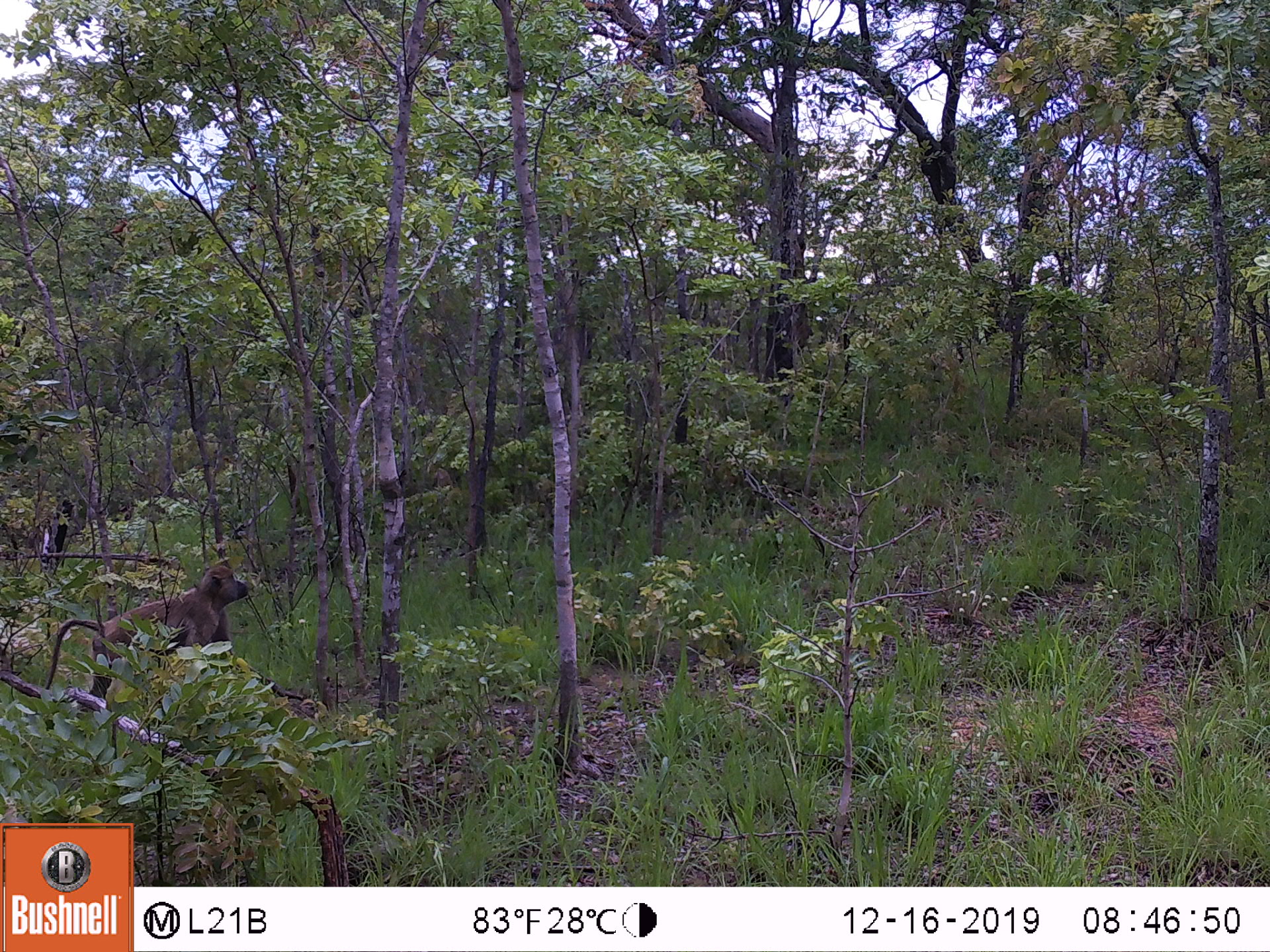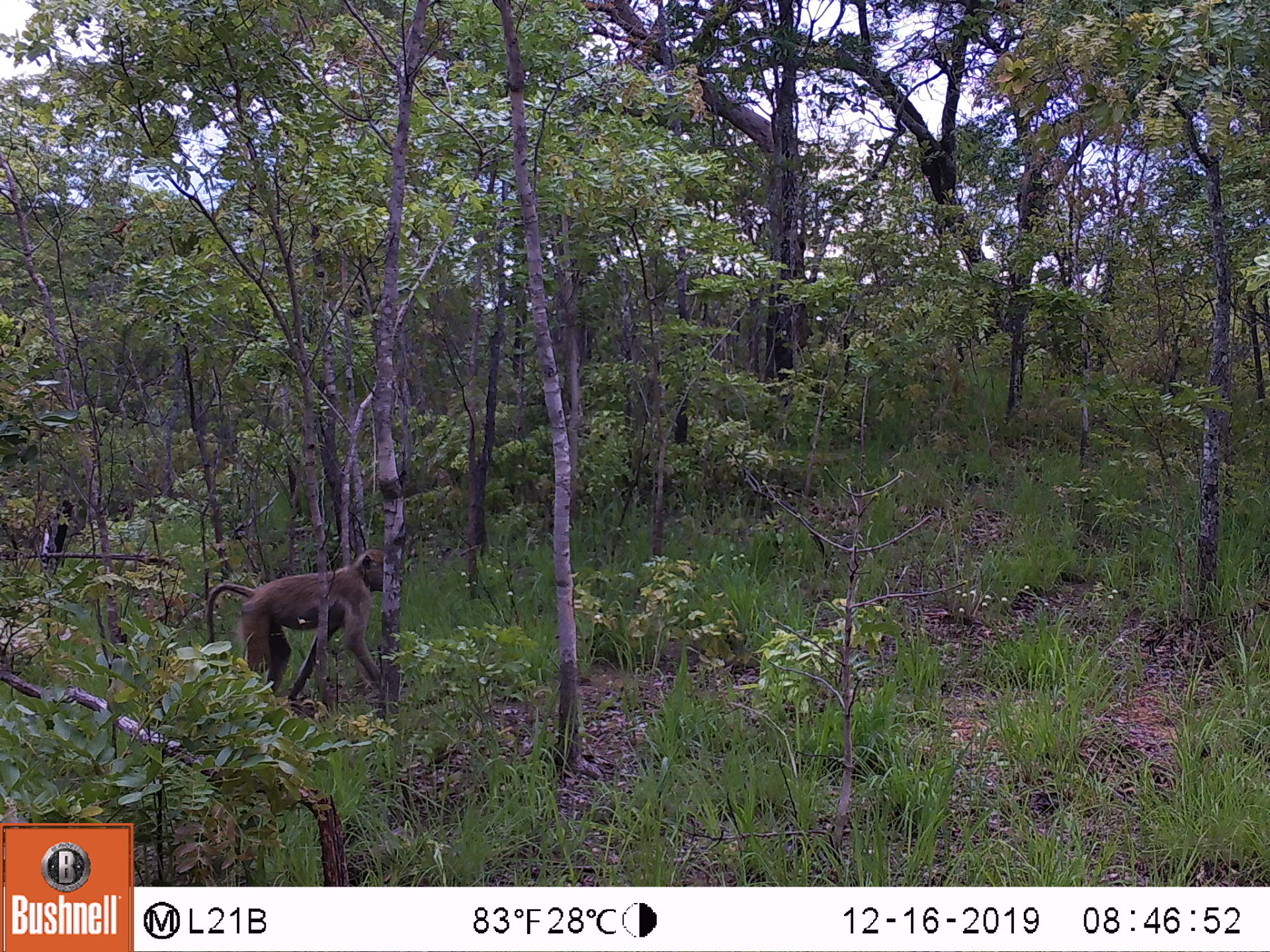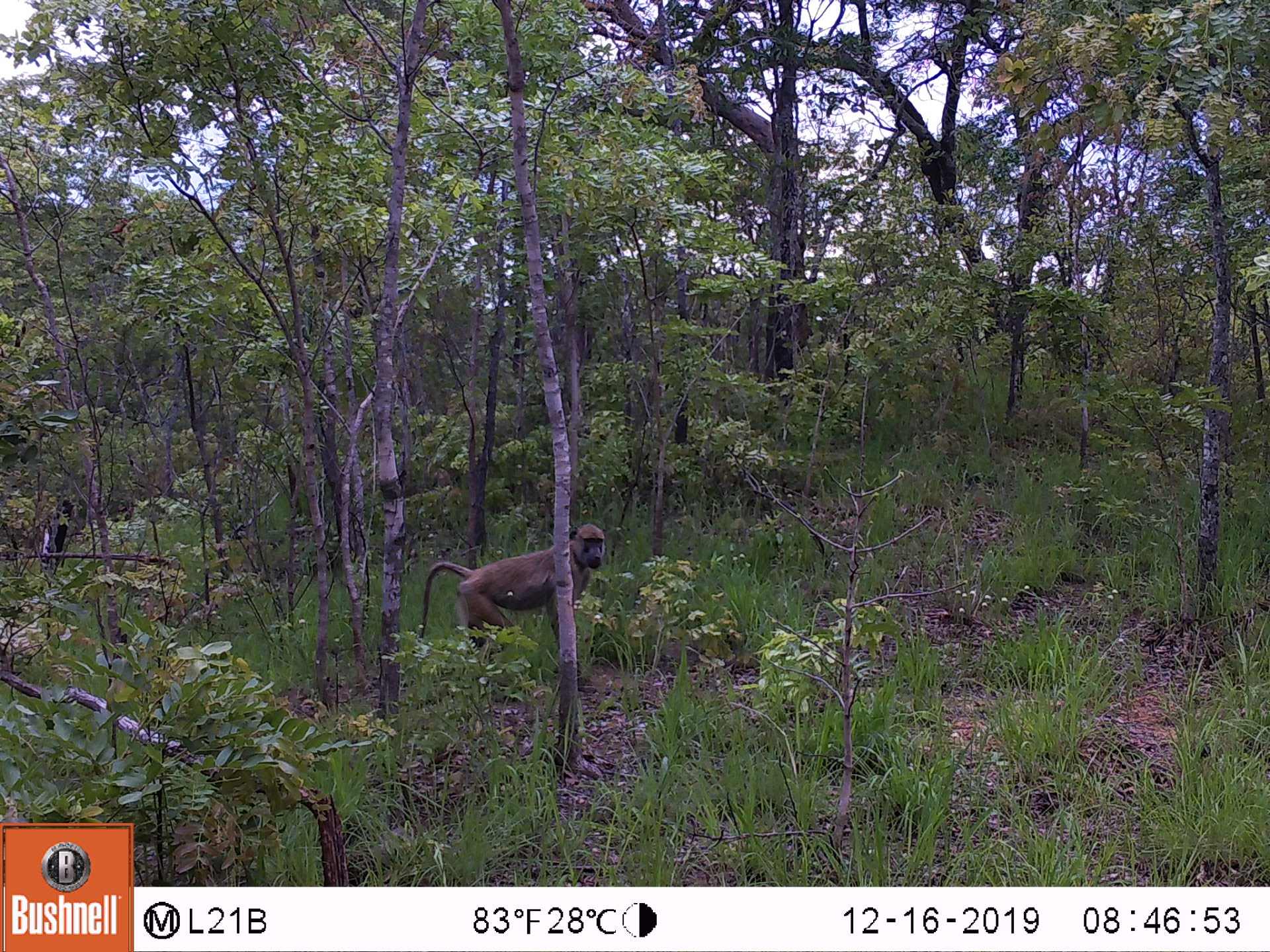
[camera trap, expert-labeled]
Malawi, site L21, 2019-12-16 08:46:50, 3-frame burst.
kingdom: Animalia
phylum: Chordata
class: Mammalia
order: Primates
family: Cercopithecidae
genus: Papio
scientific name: Papio cynocephalus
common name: yellow baboon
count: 1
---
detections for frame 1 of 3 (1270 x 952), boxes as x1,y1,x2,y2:
yellow baboon: 42,560,251,717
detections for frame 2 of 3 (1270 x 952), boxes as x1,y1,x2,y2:
yellow baboon: 202,542,386,712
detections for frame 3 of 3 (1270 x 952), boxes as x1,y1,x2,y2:
yellow baboon: 416,521,609,661